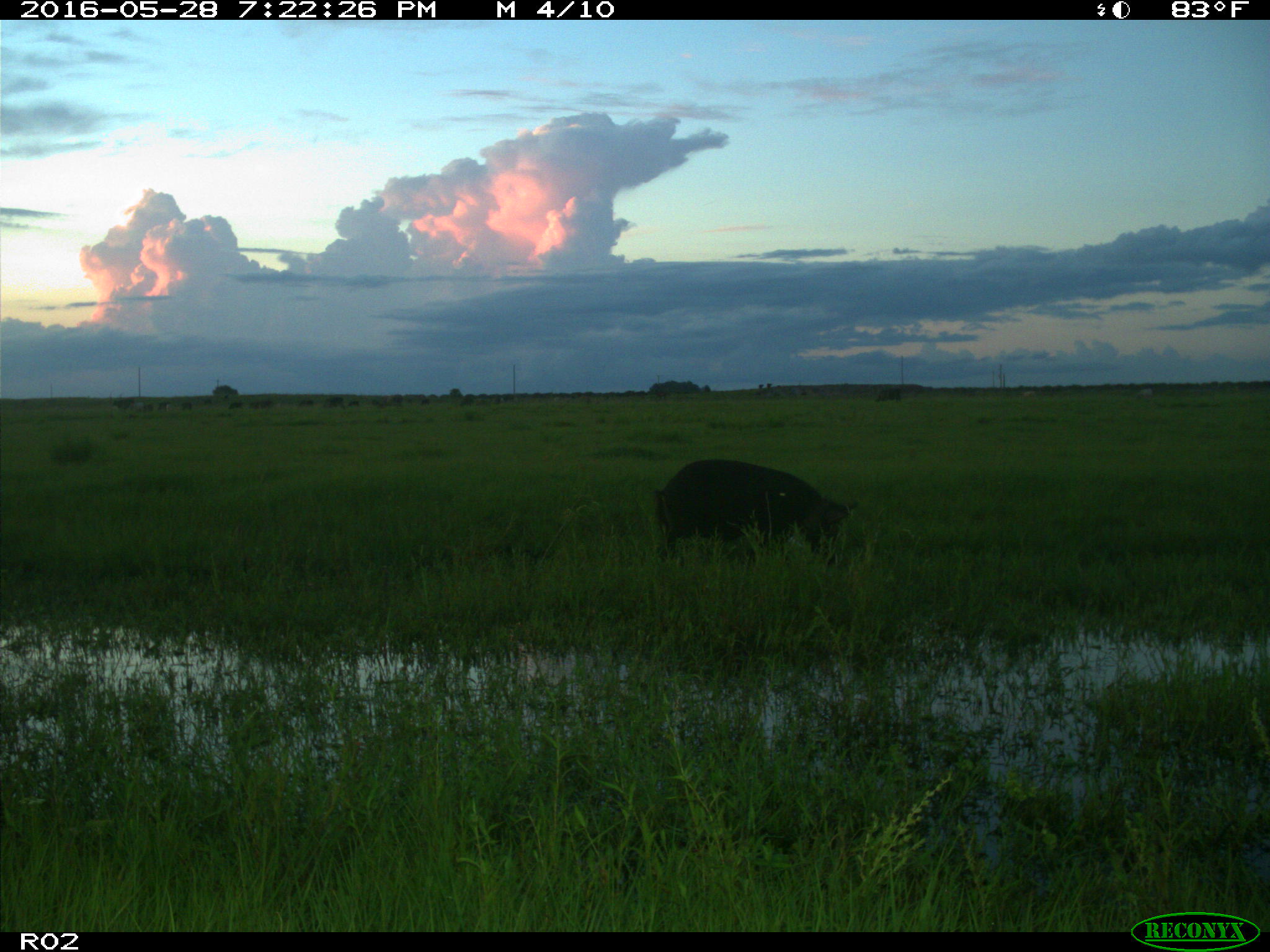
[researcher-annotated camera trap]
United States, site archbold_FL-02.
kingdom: Animalia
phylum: Chordata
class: Mammalia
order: Artiodactyla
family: Suidae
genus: Sus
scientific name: Sus scrofa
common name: wild boar